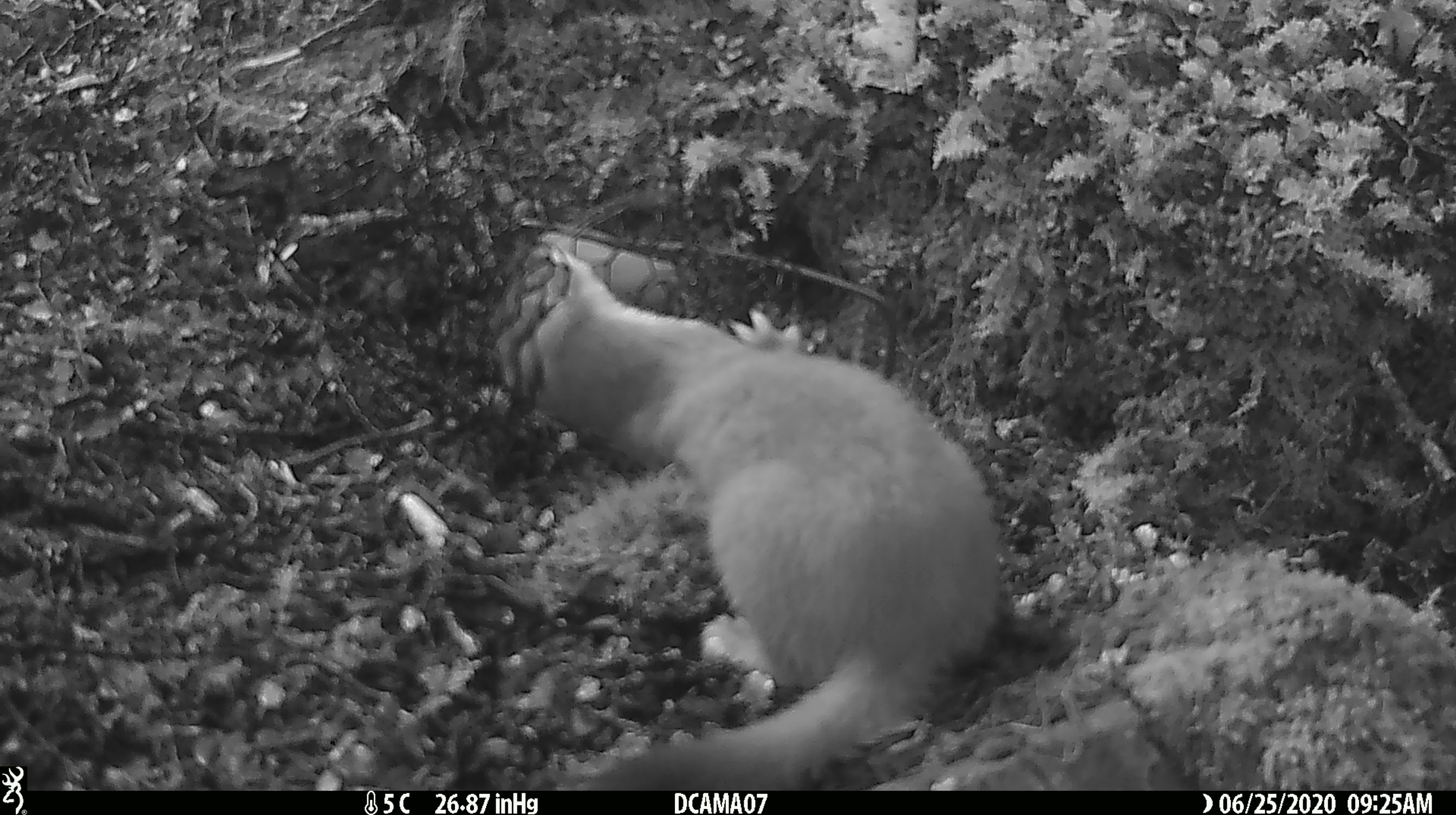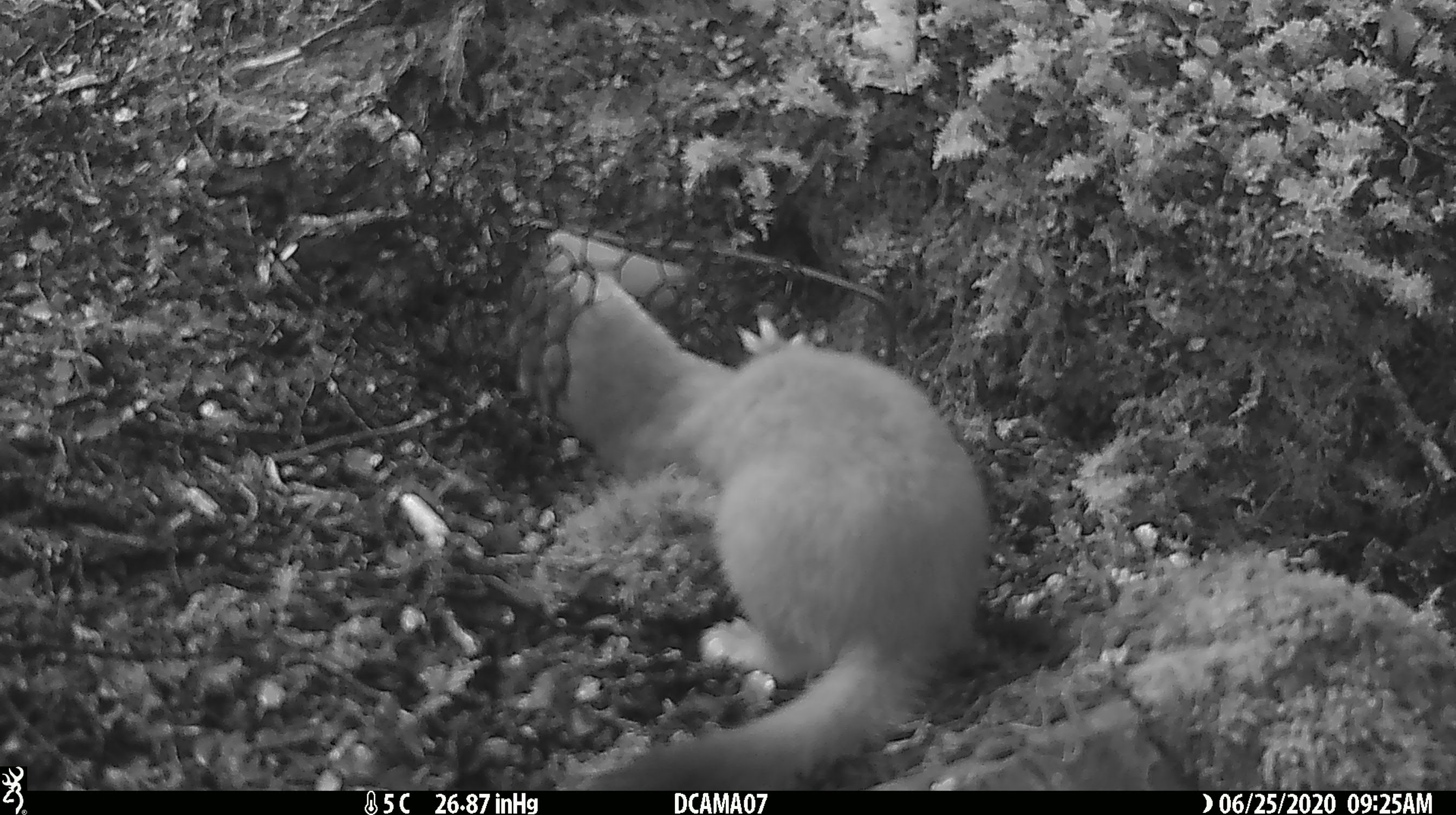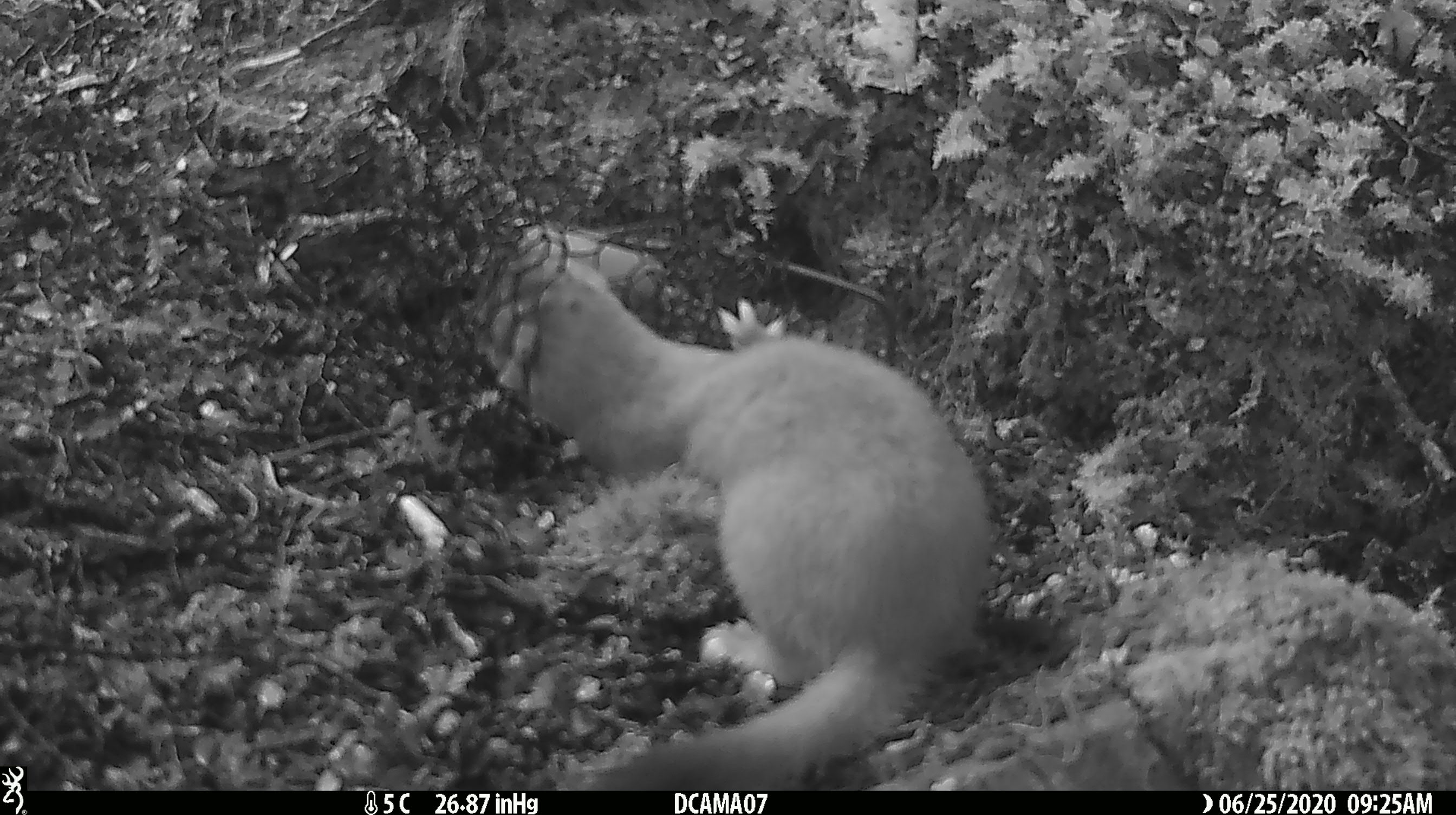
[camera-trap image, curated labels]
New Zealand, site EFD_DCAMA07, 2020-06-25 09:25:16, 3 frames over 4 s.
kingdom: Animalia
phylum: Chordata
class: Mammalia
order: Carnivora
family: Mustelidae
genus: Mustela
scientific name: Mustela erminea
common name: stoat